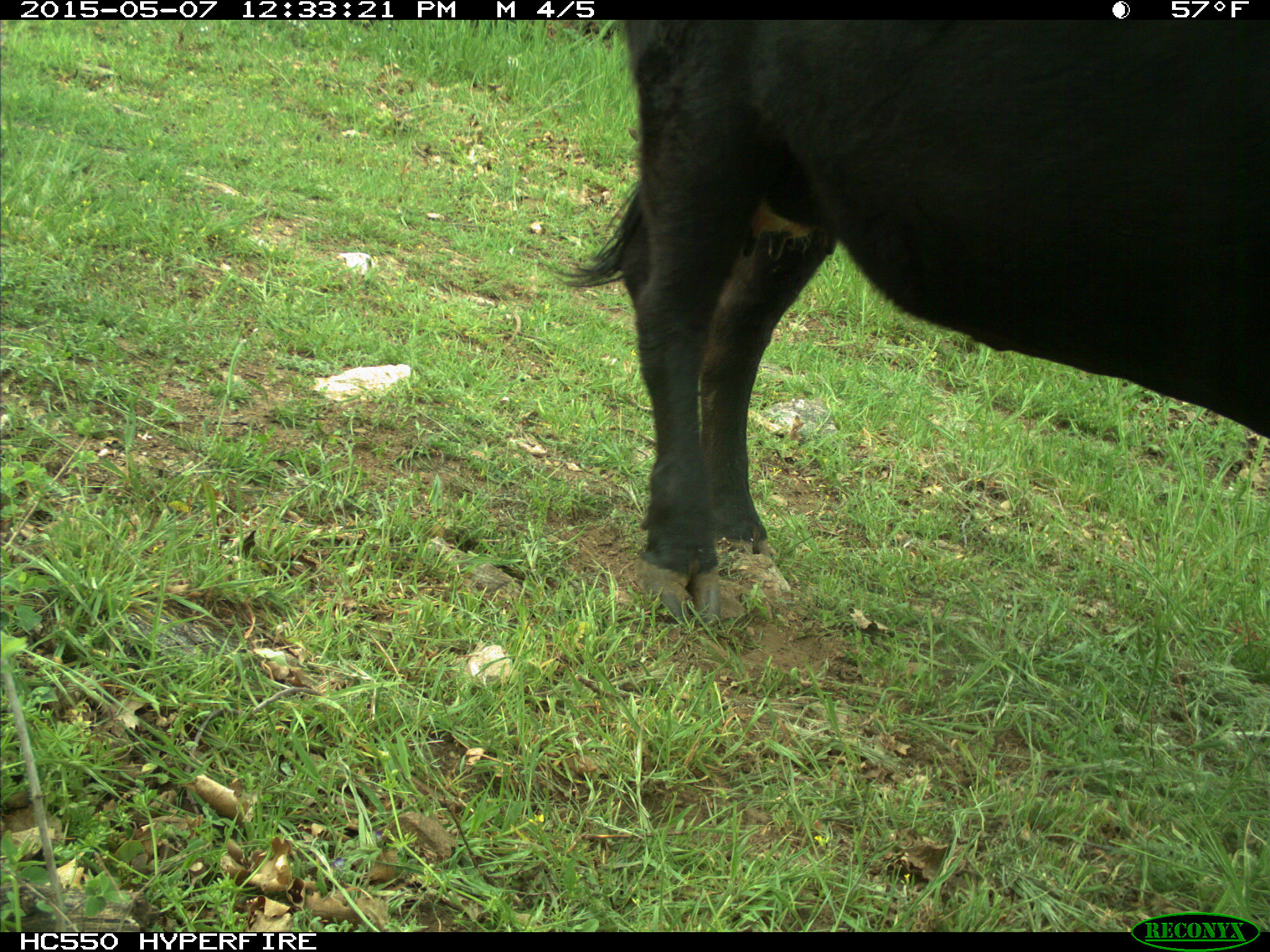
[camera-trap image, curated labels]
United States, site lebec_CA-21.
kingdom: Animalia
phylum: Chordata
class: Mammalia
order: Artiodactyla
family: Bovidae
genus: Bos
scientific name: Bos taurus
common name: domestic cow